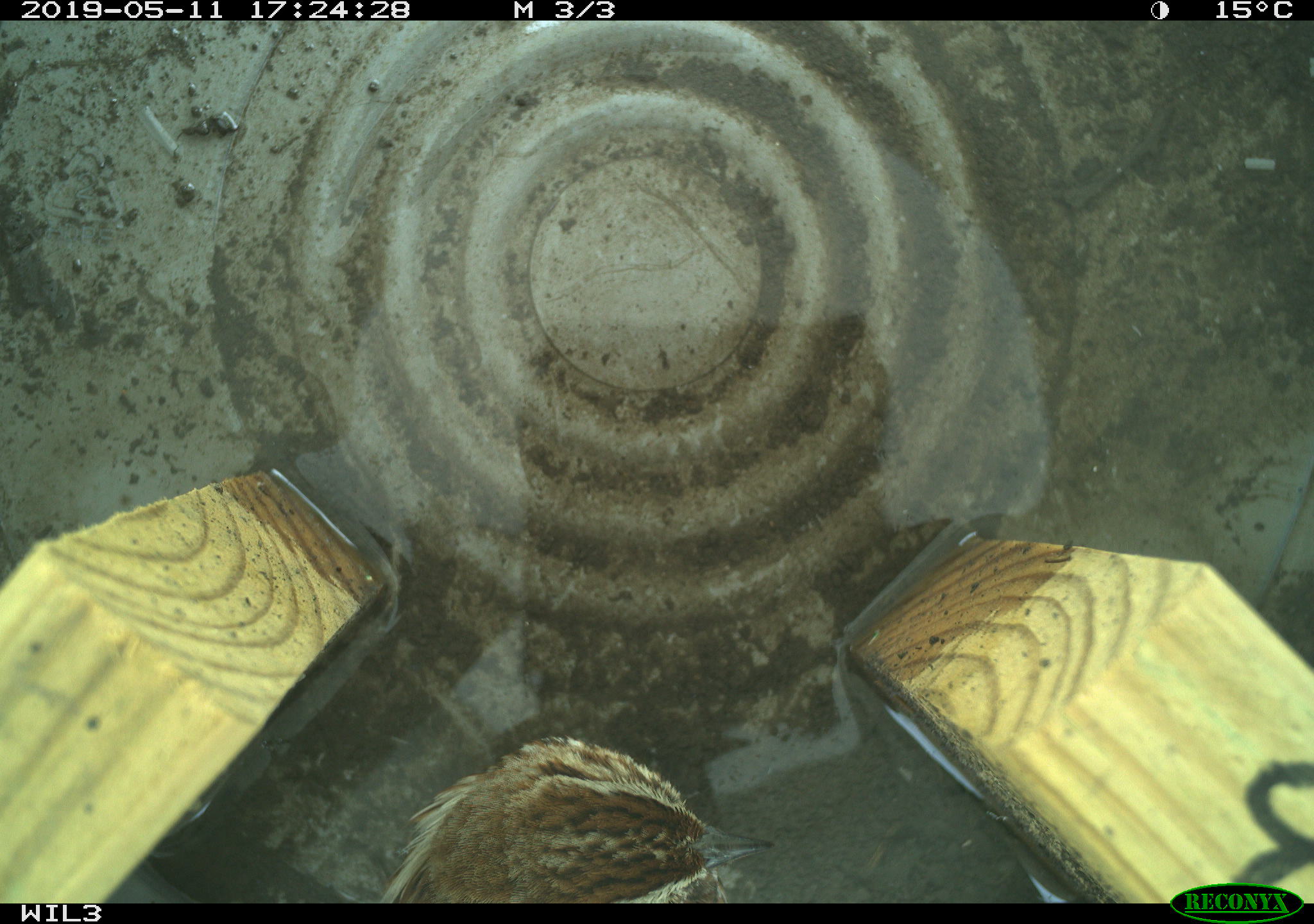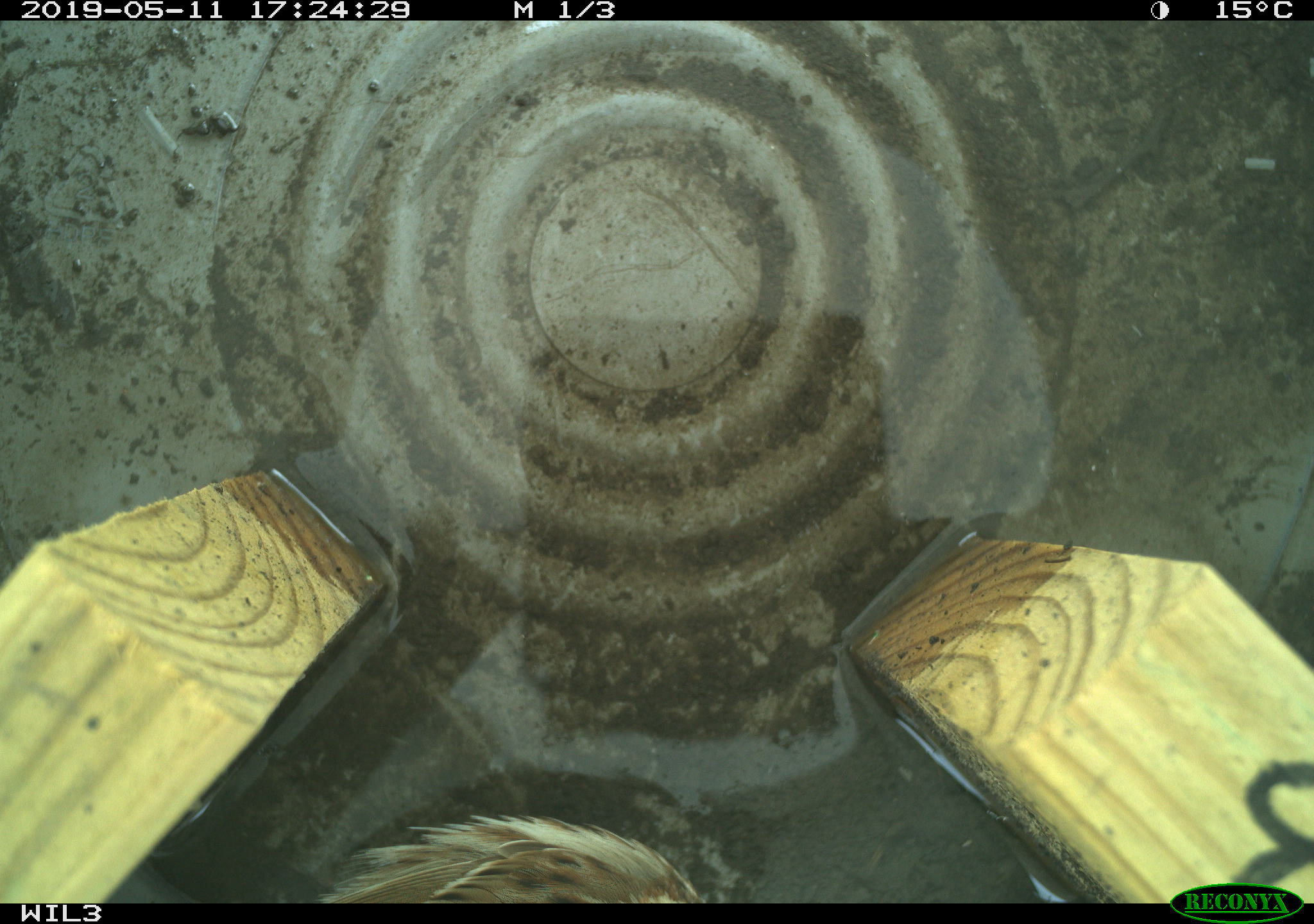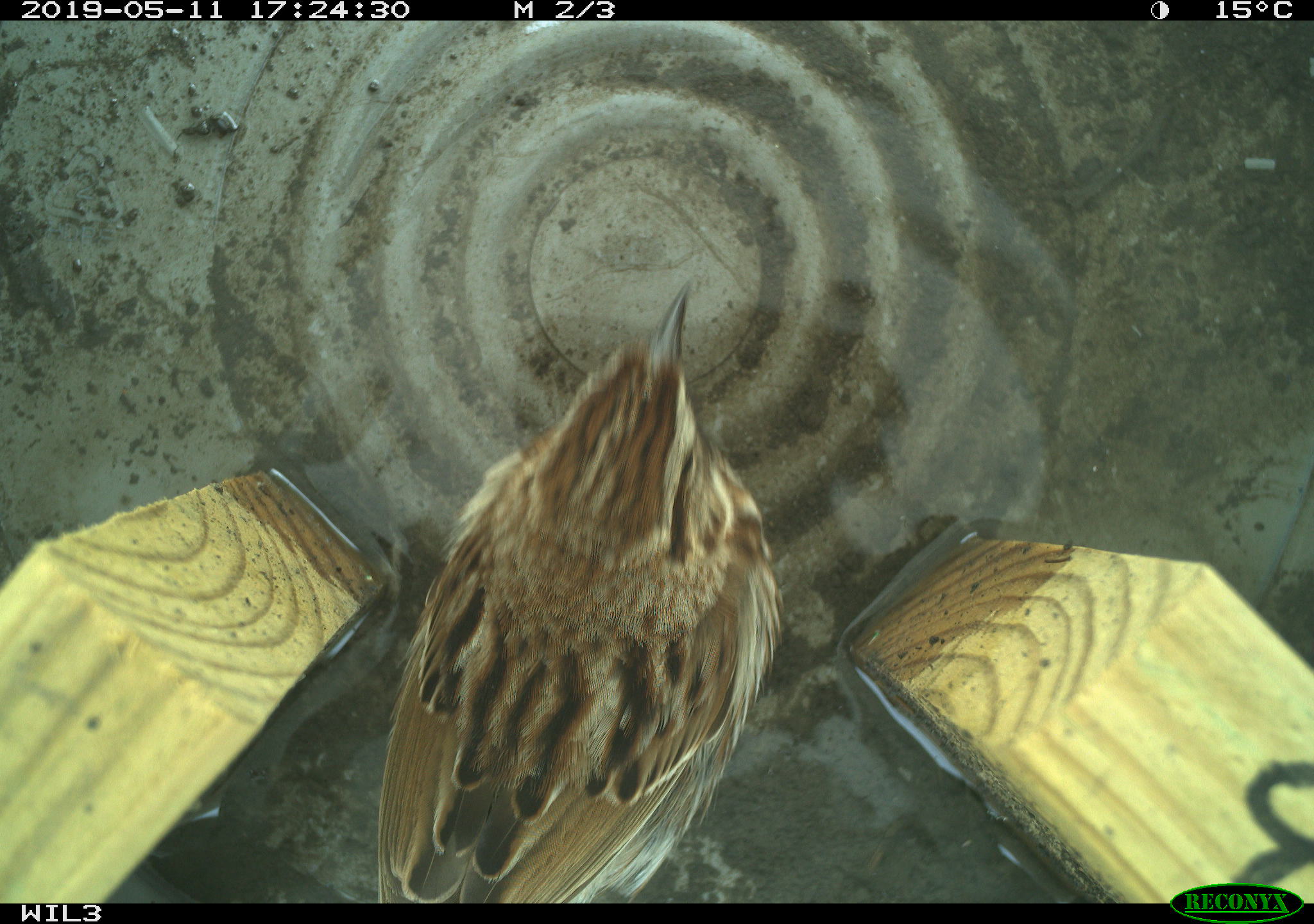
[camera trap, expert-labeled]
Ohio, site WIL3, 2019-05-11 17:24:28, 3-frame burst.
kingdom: Animalia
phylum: Chordata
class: Aves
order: Passeriformes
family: Passerellidae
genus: Melospiza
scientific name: Melospiza melodia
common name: song sparrow